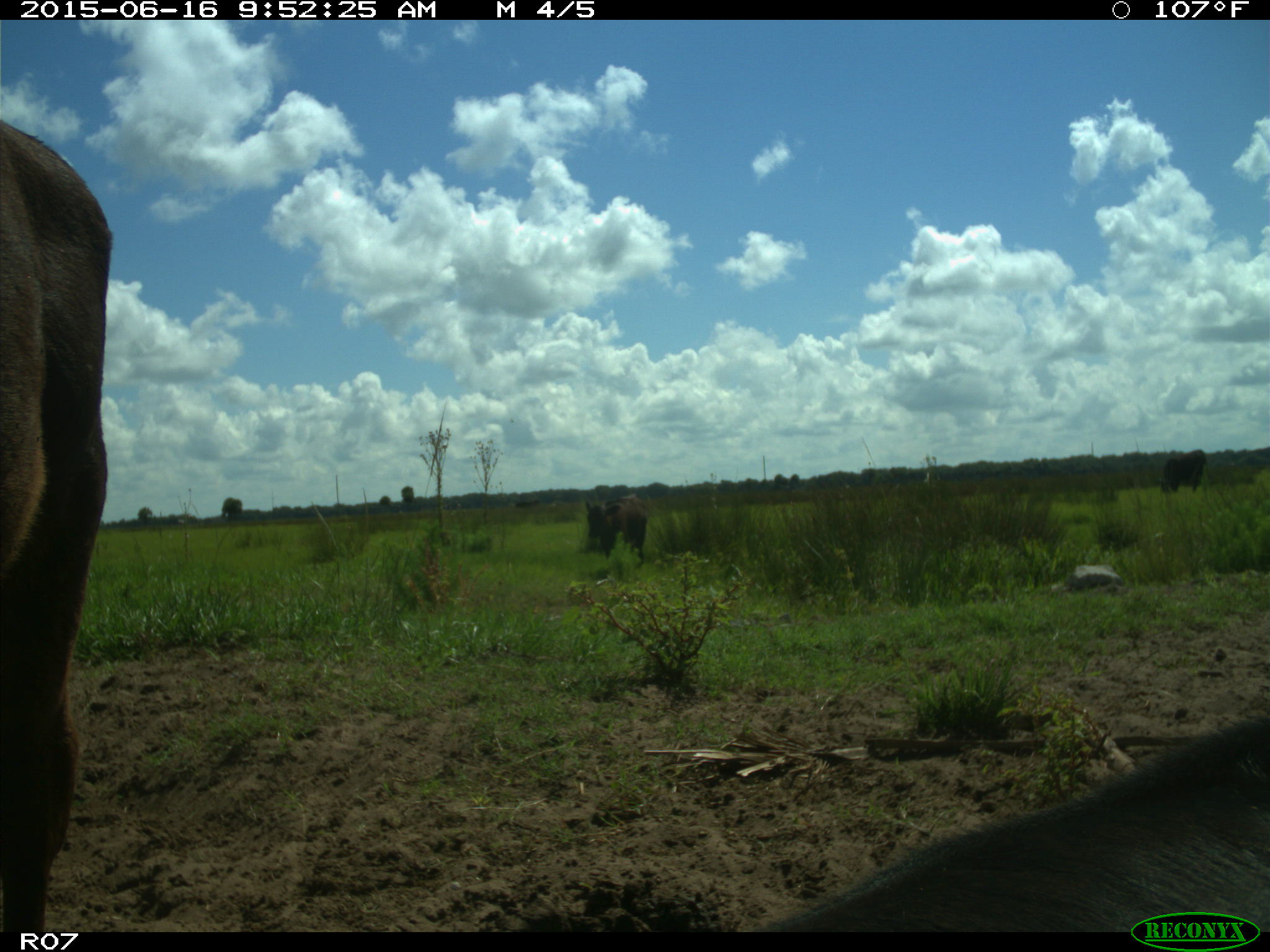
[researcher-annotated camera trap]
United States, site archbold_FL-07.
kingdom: Animalia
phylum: Chordata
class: Mammalia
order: Artiodactyla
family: Bovidae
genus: Bos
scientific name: Bos taurus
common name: domestic cow